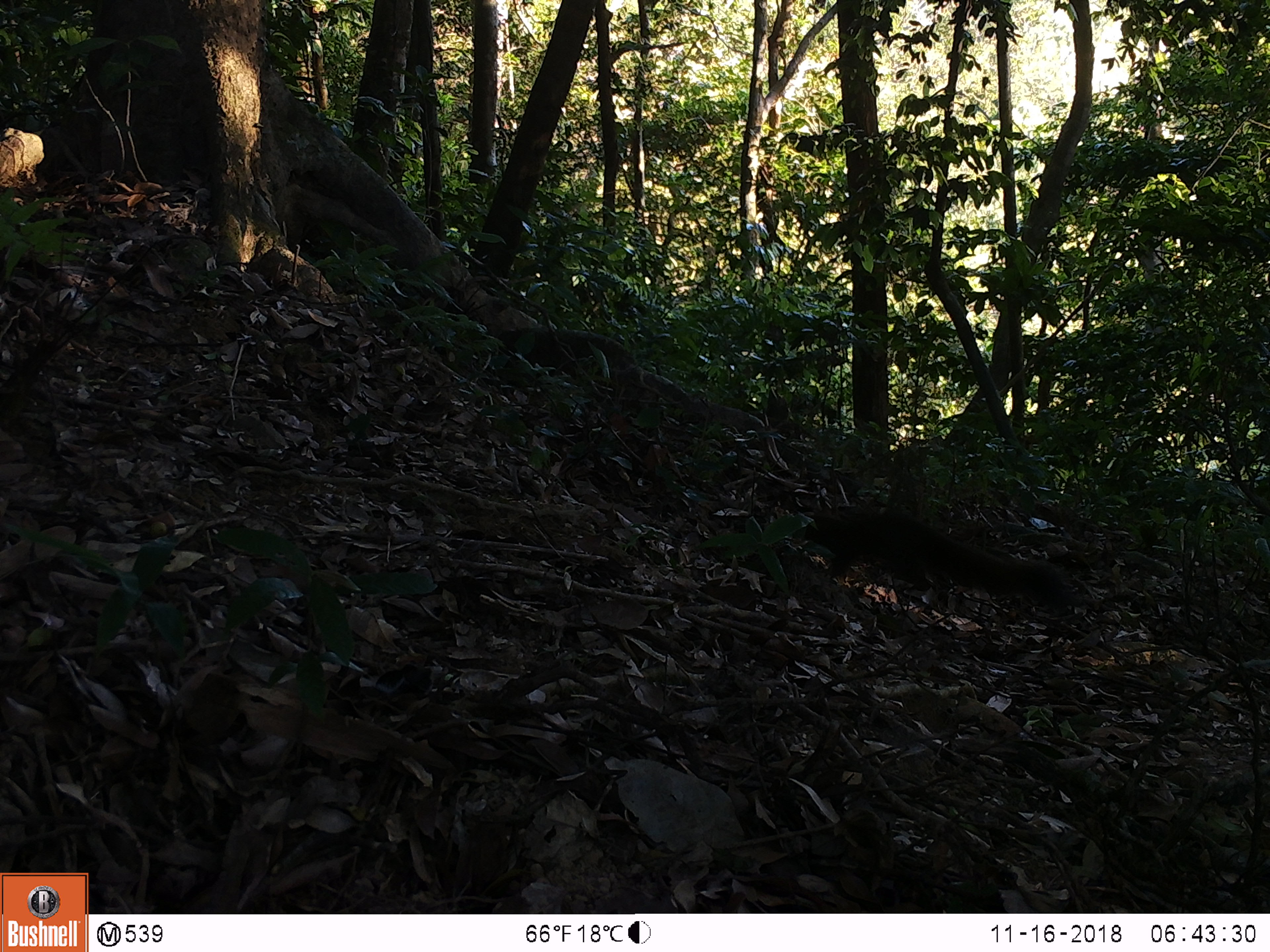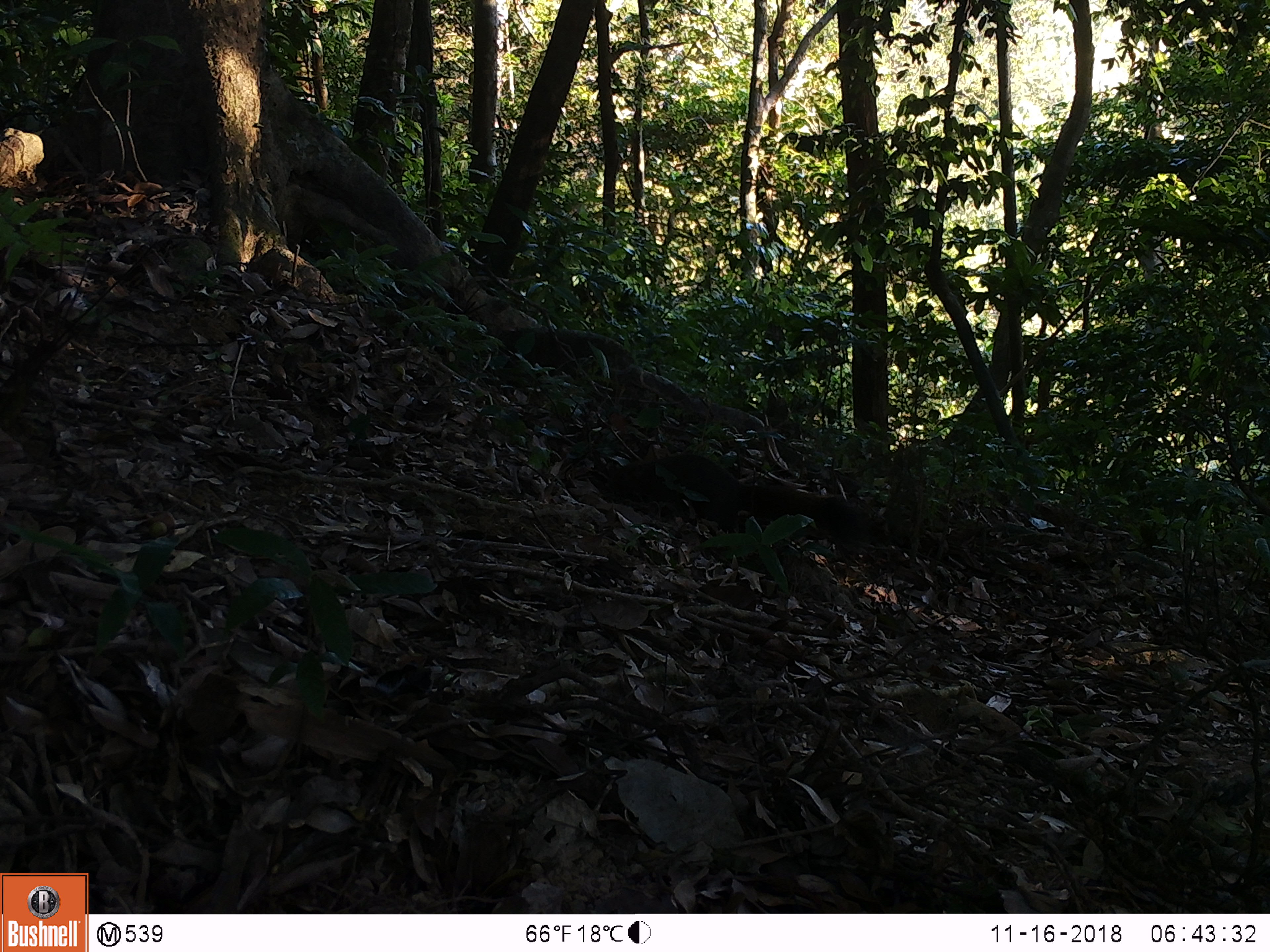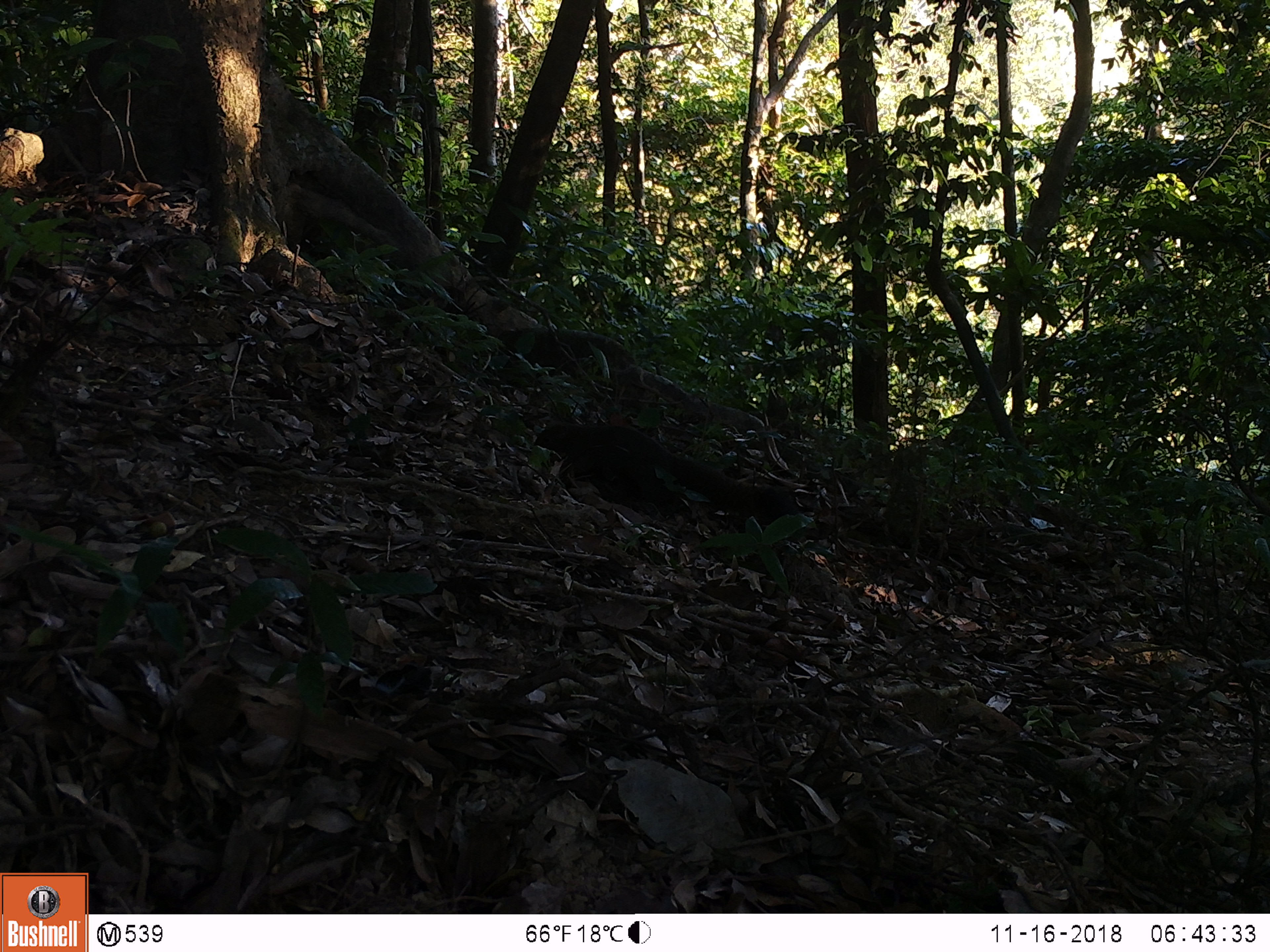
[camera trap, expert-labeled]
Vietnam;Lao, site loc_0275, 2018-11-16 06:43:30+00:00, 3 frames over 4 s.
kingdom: Animalia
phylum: Chordata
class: Mammalia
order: Rodentia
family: Sciuridae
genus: Callosciurus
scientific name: Callosciurus erythraeus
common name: pallas's squirrel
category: pallass squirrel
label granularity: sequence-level